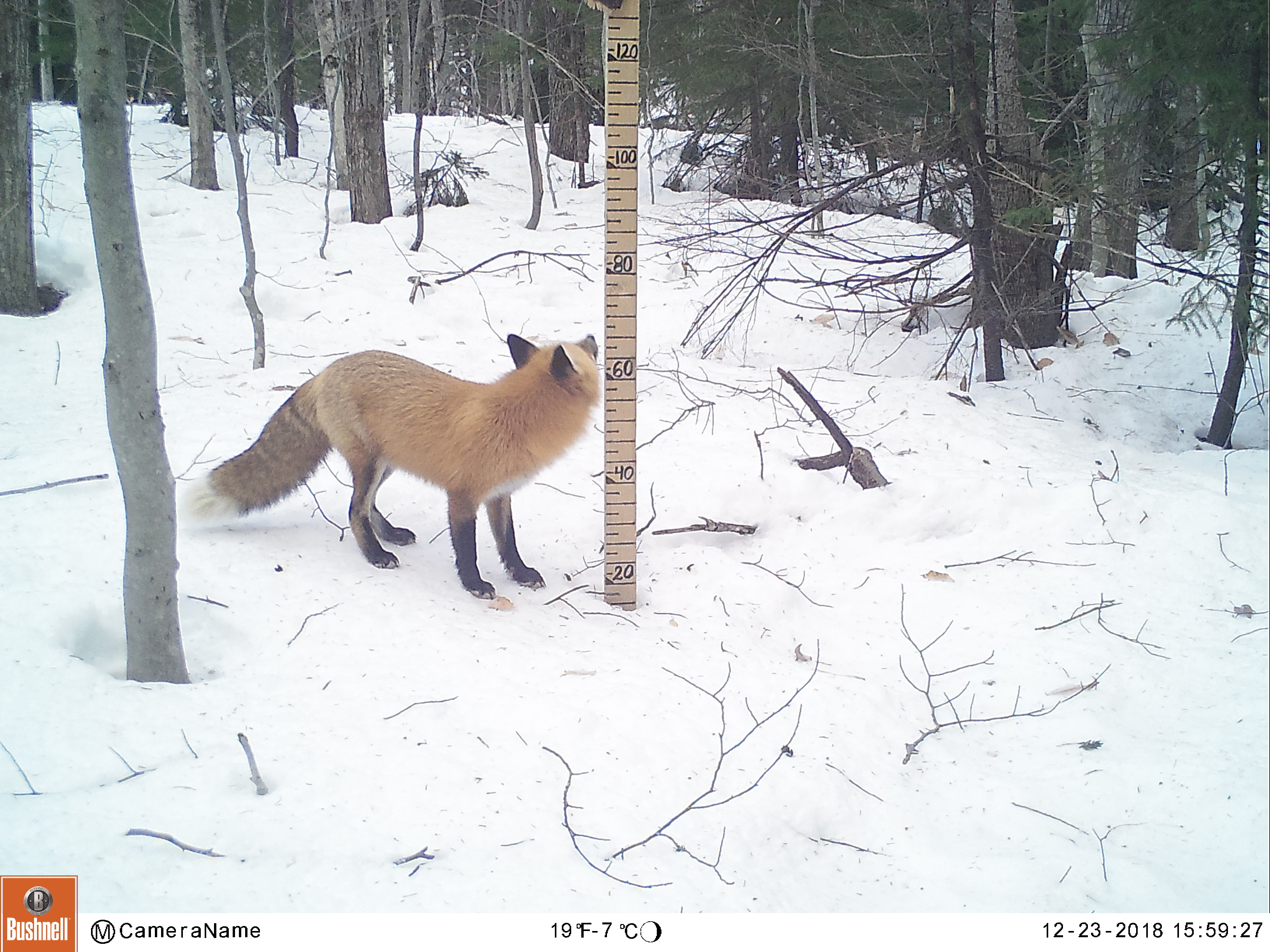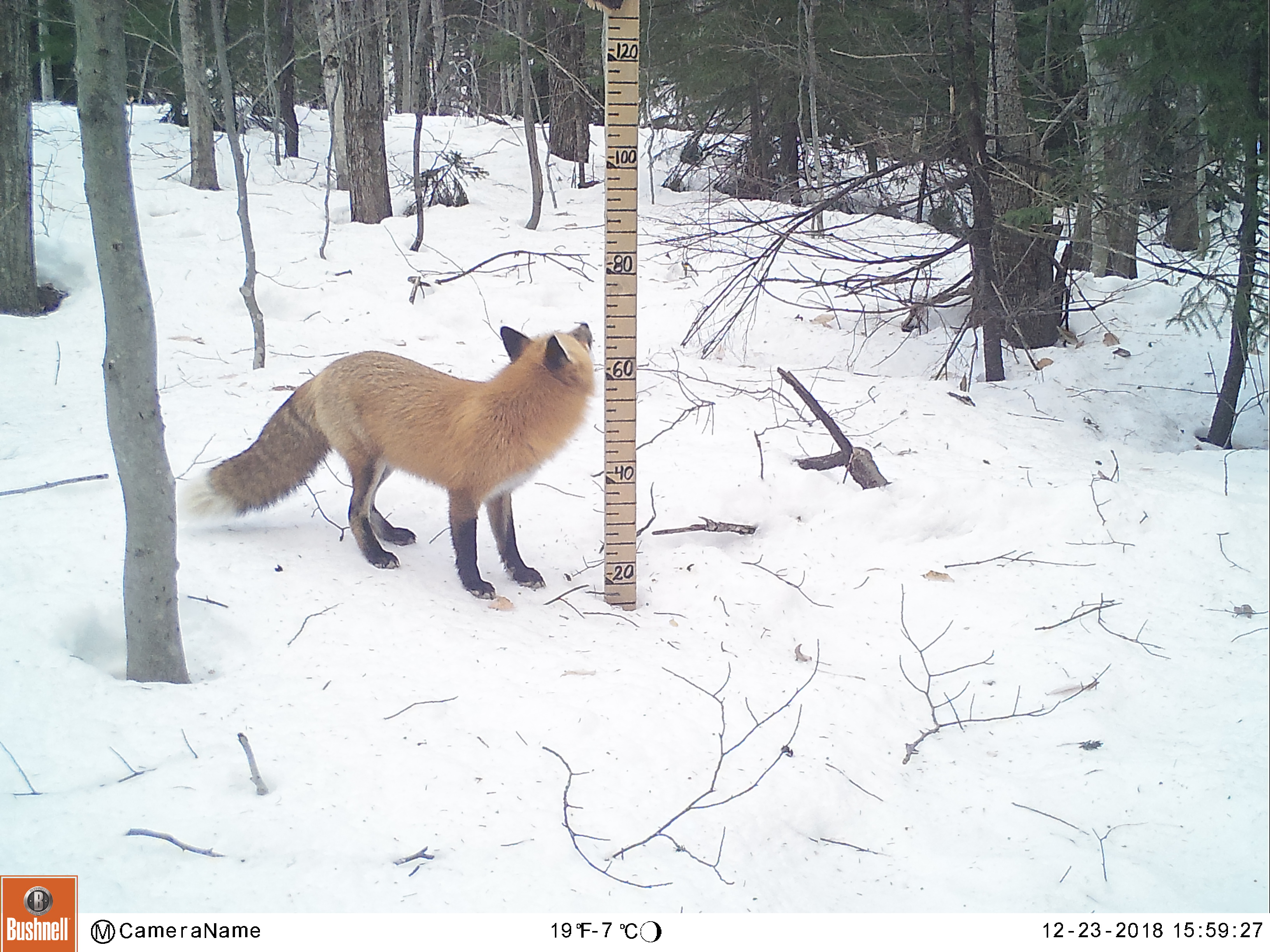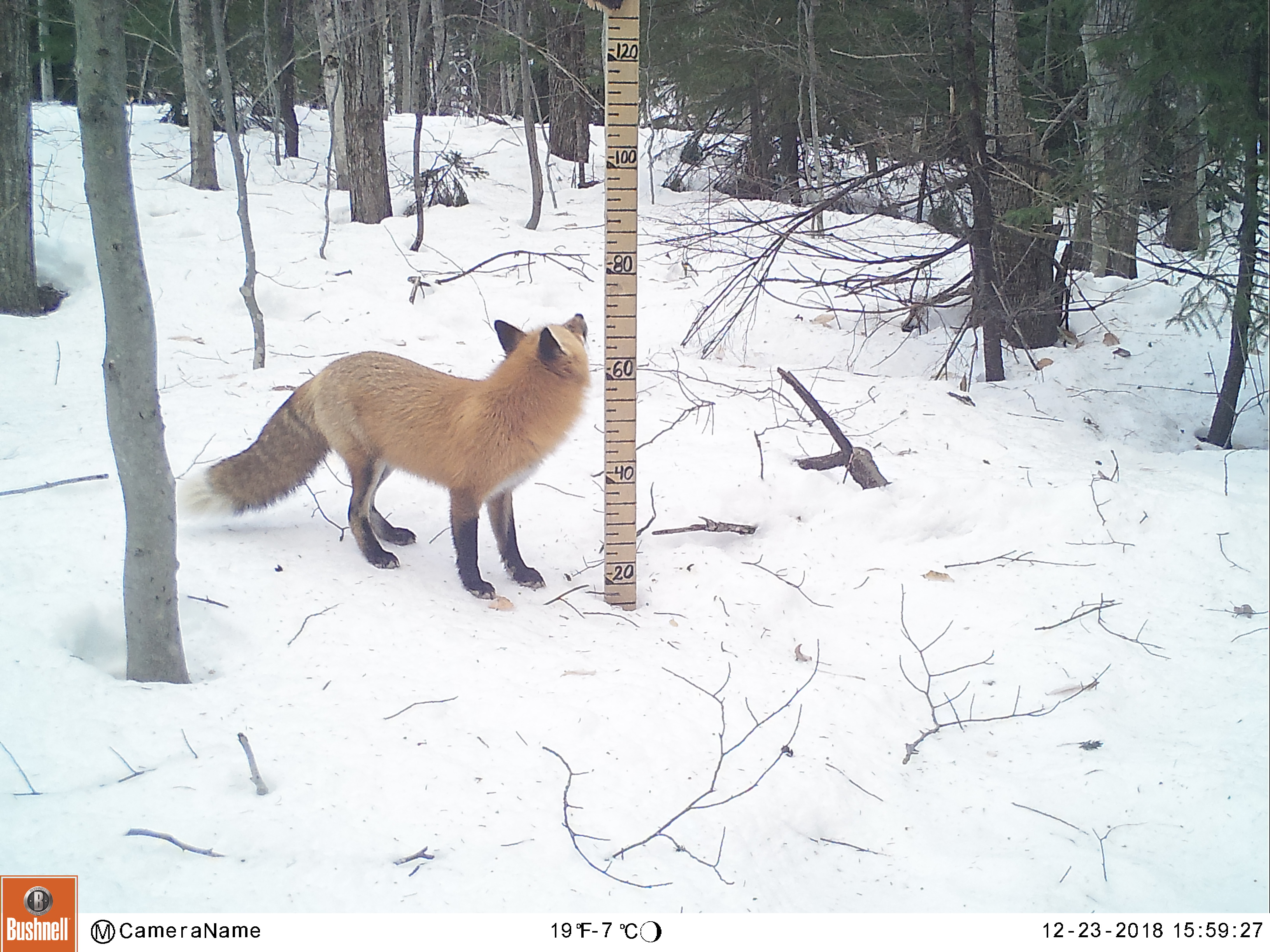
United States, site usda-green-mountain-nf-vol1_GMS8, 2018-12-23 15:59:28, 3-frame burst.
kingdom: Animalia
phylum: Chordata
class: Mammalia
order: Carnivora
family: Canidae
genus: Vulpes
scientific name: Vulpes vulpes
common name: red fox